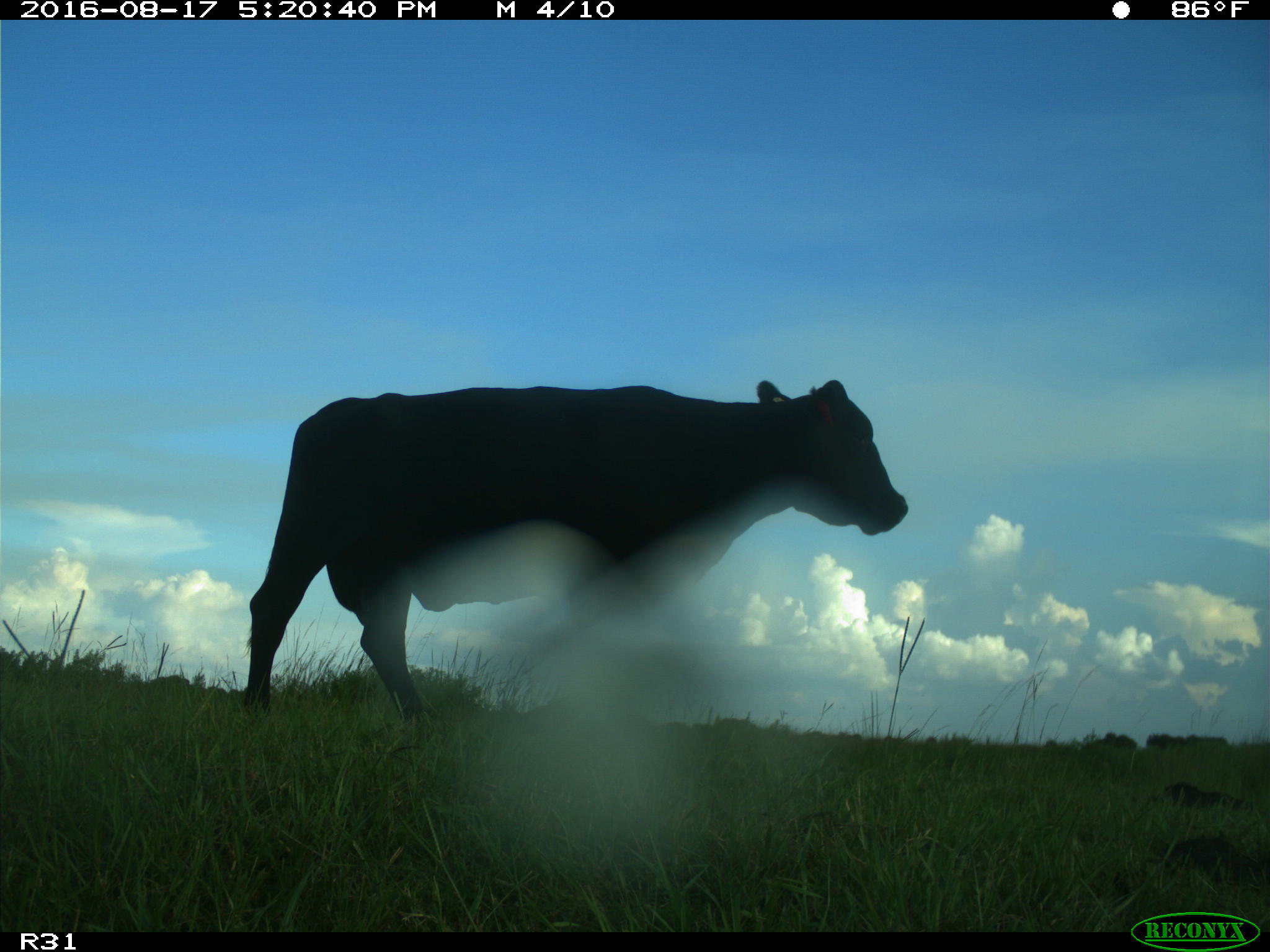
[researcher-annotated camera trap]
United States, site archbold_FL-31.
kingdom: Animalia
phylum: Chordata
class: Mammalia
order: Artiodactyla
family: Bovidae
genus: Bos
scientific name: Bos taurus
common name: domestic cow